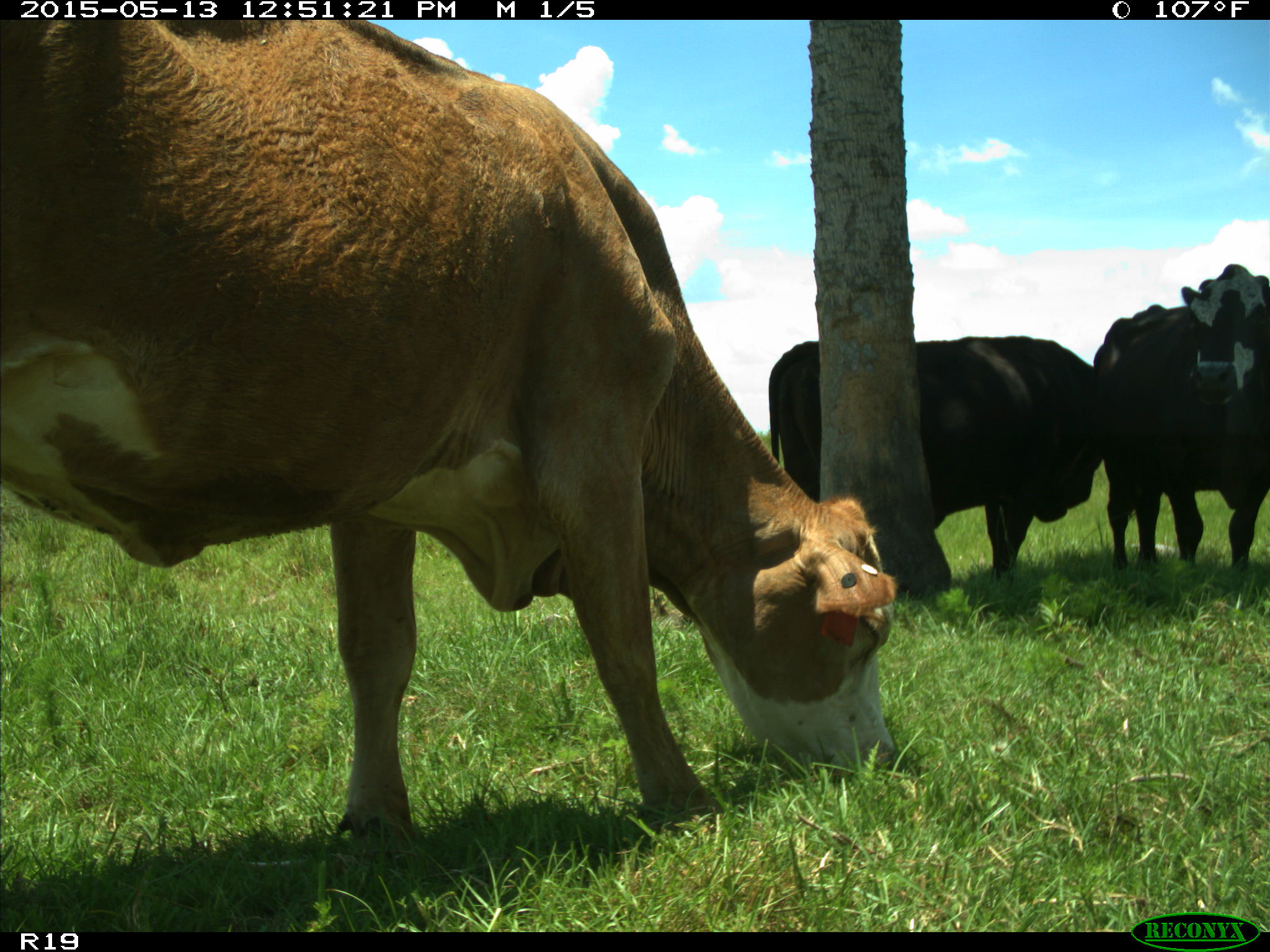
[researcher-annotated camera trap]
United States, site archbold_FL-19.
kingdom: Animalia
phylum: Chordata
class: Mammalia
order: Artiodactyla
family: Bovidae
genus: Bos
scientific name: Bos taurus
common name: domestic cow